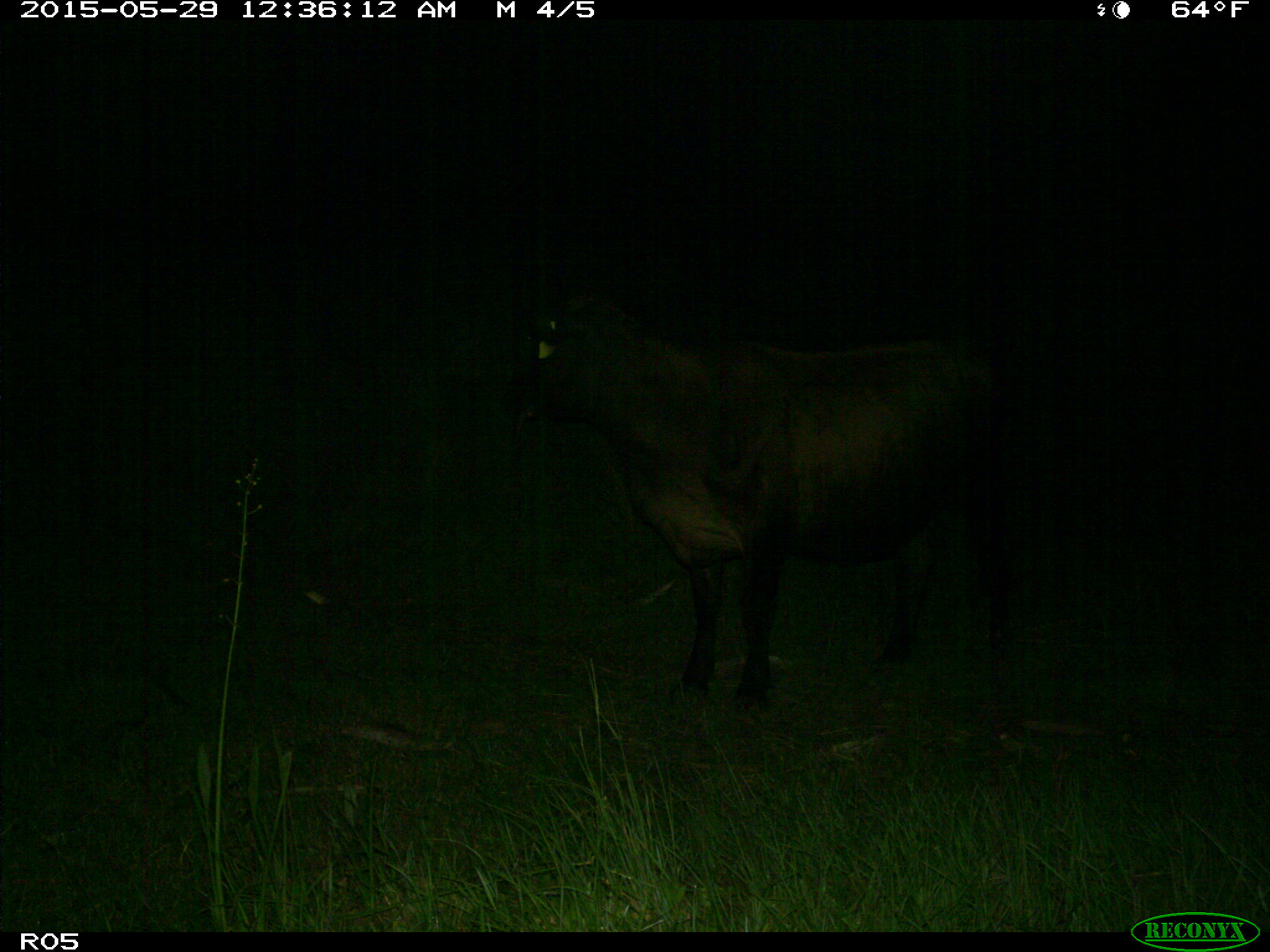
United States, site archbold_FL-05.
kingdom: Animalia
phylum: Chordata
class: Mammalia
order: Artiodactyla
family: Bovidae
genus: Bos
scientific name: Bos taurus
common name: domestic cow